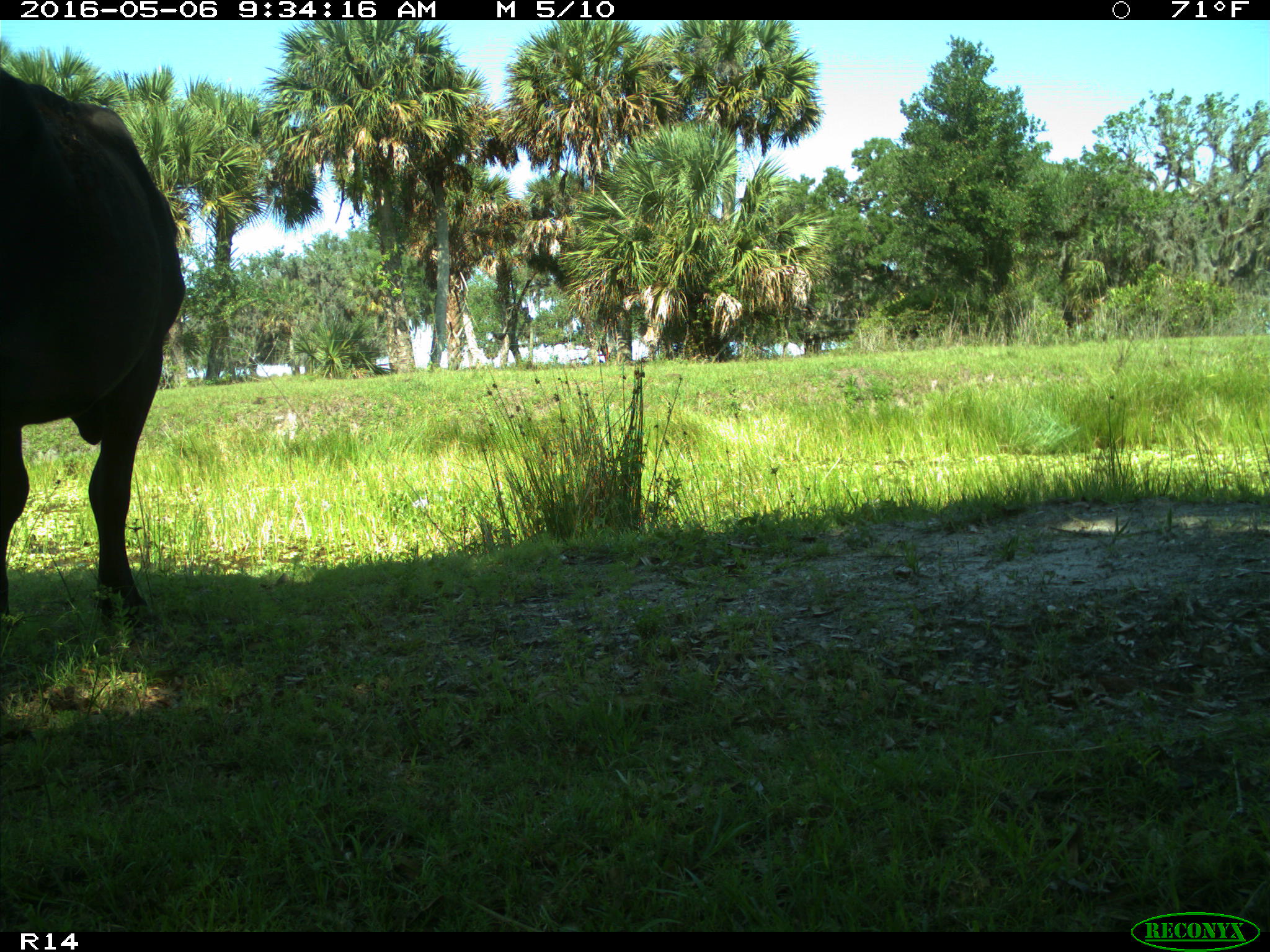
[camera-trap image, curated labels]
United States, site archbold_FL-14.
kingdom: Animalia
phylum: Chordata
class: Mammalia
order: Artiodactyla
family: Bovidae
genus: Bos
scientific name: Bos taurus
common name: domestic cow